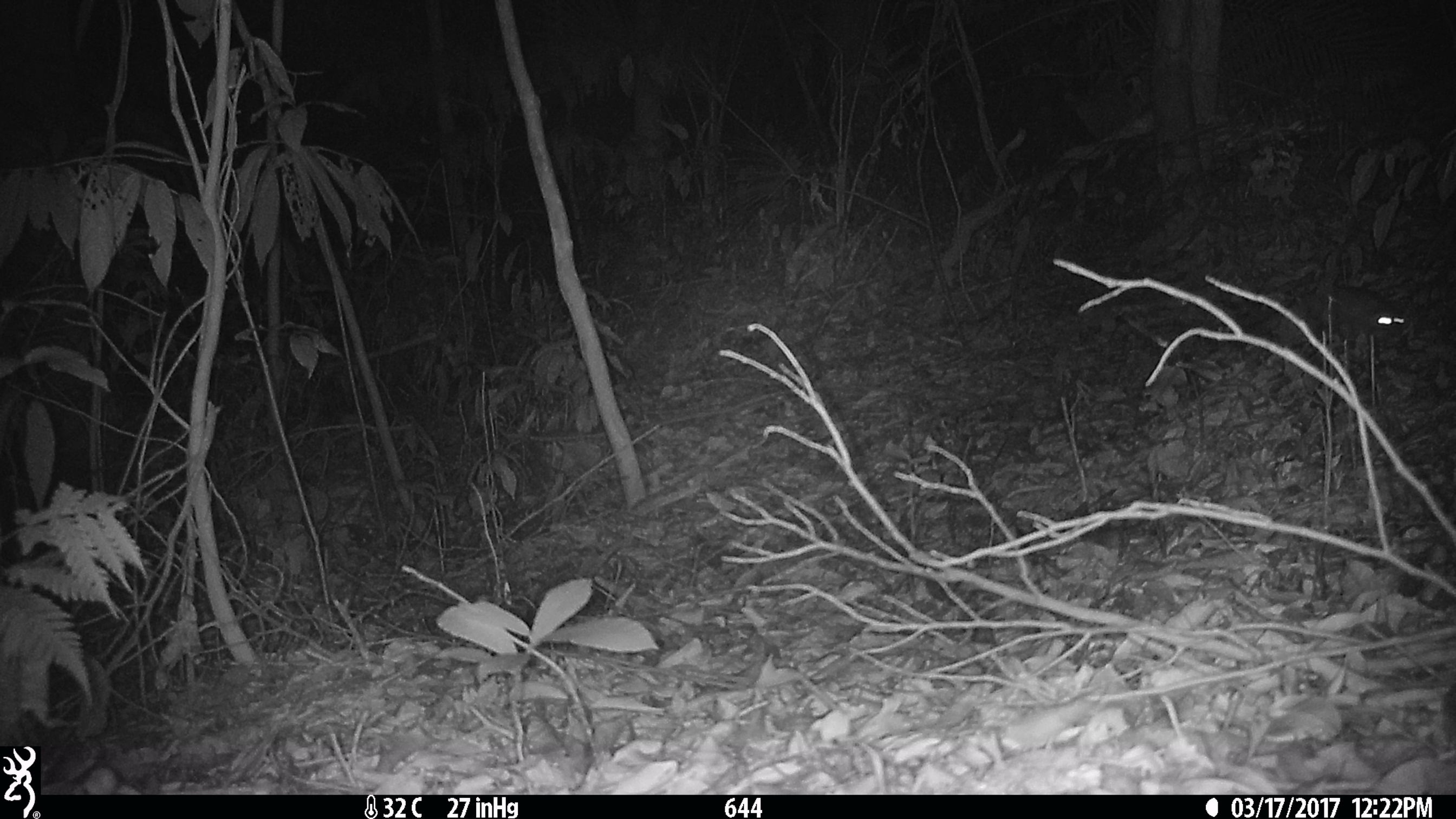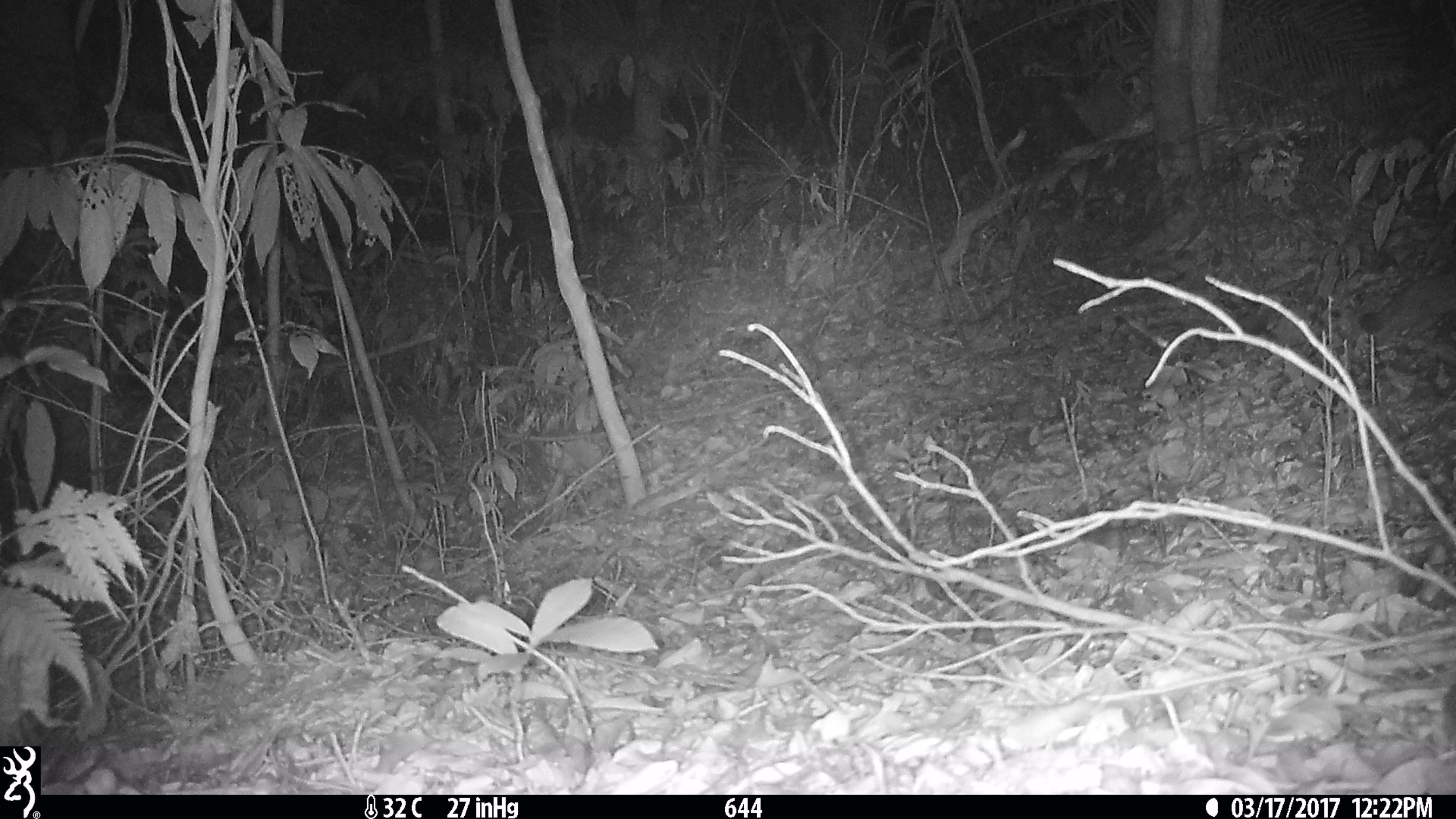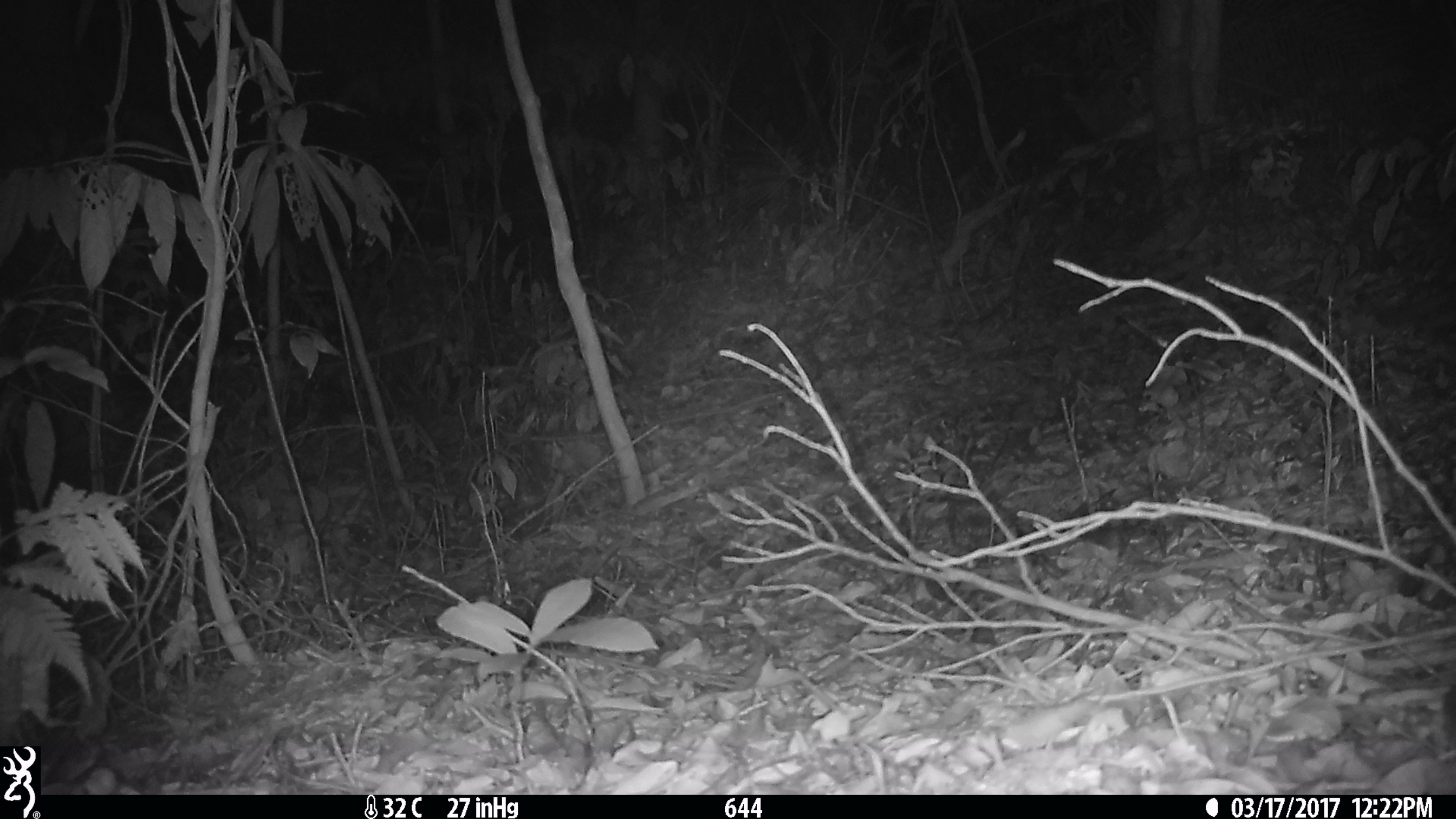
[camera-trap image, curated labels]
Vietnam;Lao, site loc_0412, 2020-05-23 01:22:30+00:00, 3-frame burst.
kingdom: Animalia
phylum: Chordata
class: Mammalia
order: Carnivora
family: Mustelidae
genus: Melogale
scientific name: Melogale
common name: ferret badger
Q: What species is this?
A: Ferret badger (Melogale).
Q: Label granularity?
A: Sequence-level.